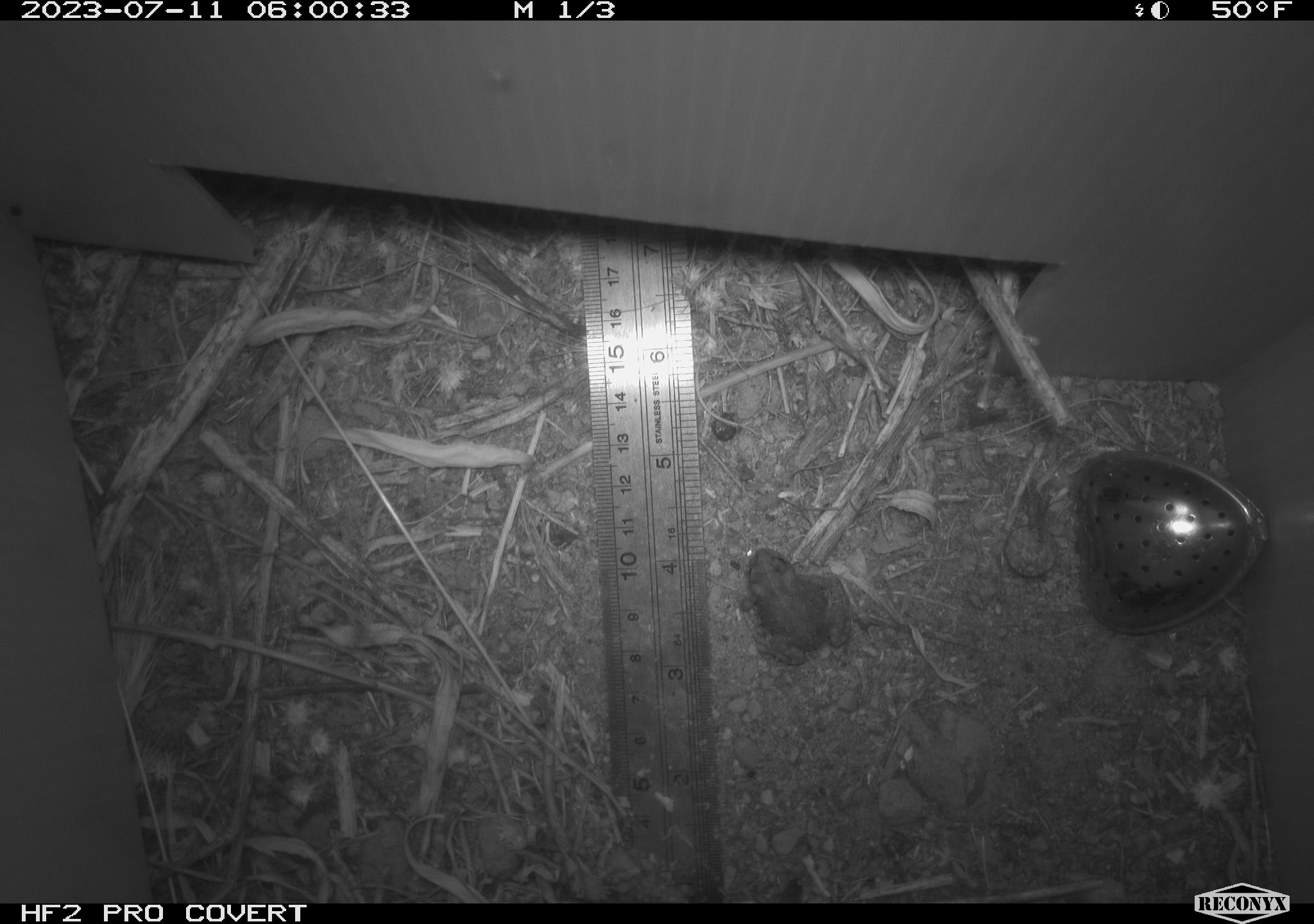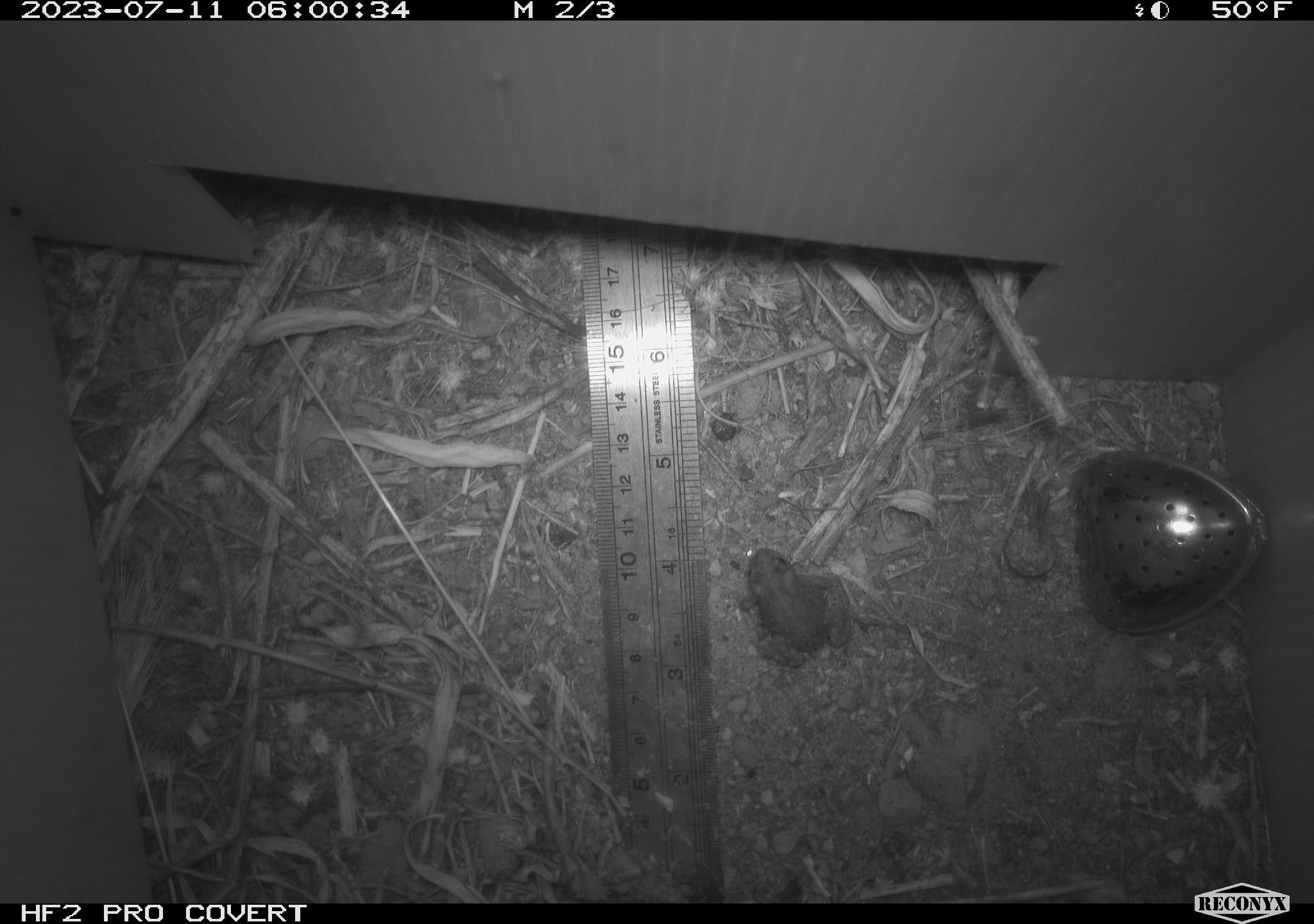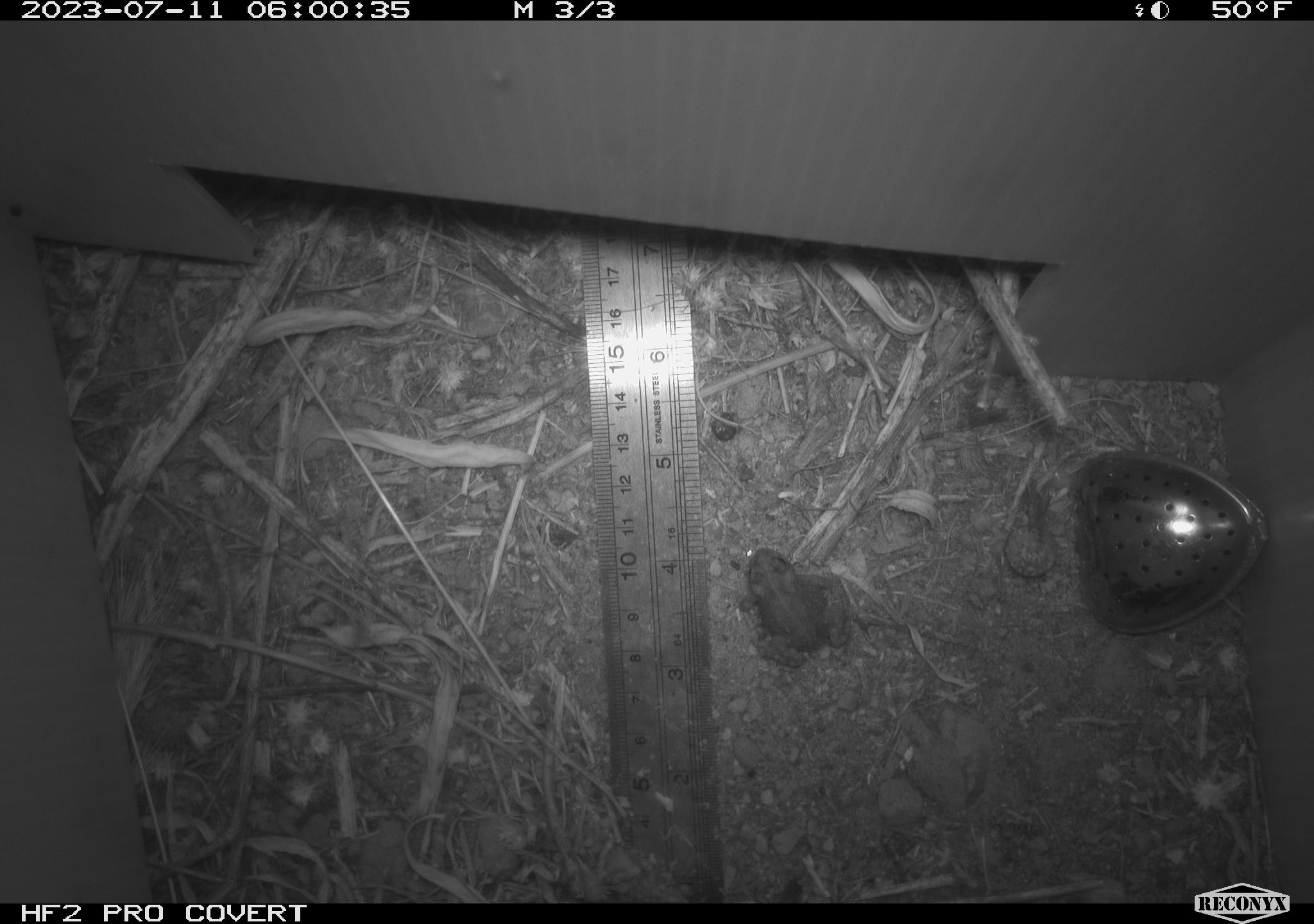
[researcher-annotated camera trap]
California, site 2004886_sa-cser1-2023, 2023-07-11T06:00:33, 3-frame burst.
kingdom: Animalia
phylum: Chordata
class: Amphibia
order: Anura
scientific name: Anura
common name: frogs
Frogs (Anura).